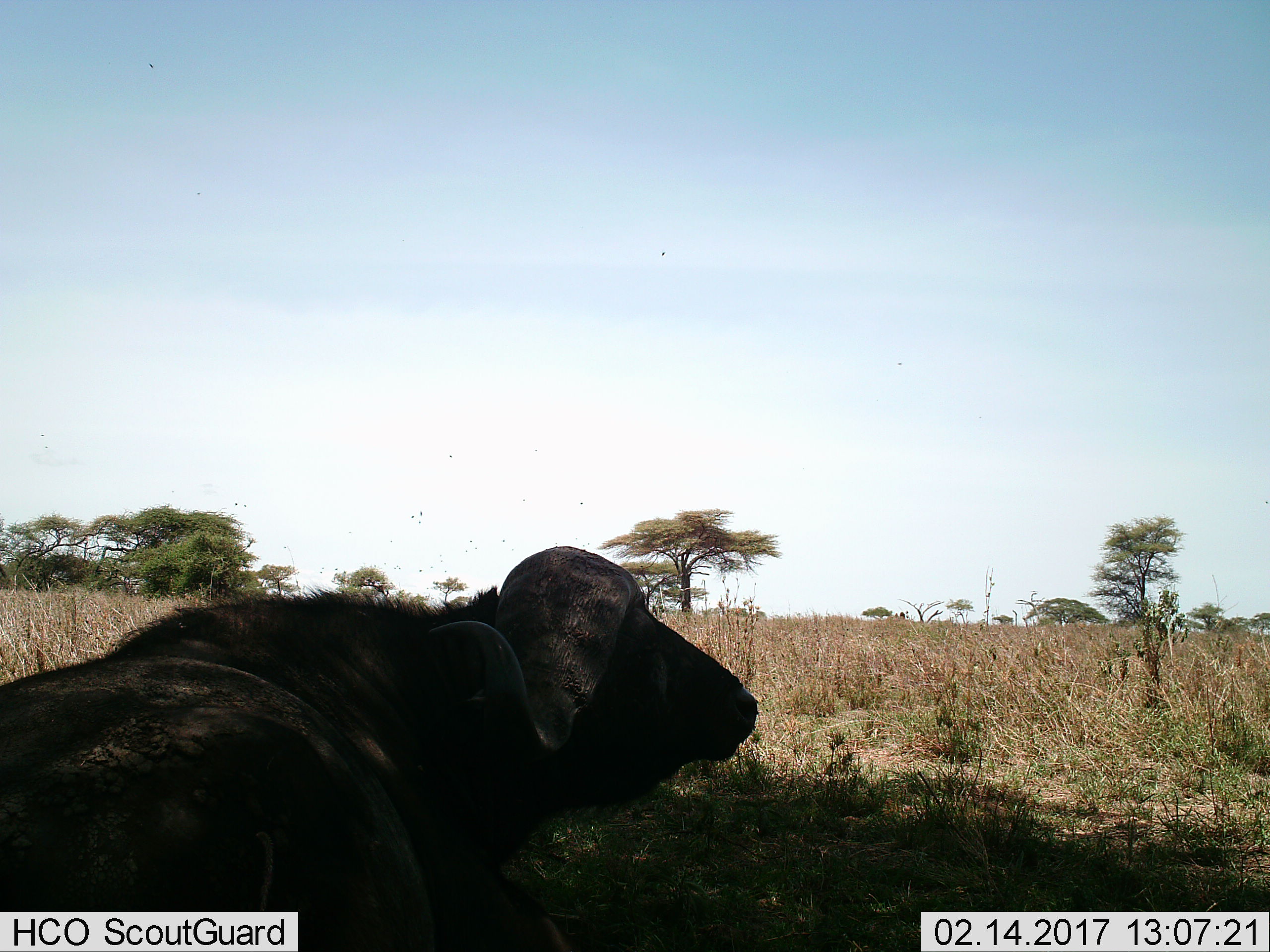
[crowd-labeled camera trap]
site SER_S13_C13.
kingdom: Animalia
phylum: Chordata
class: Mammalia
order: Artiodactyla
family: Bovidae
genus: Syncerus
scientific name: Syncerus caffer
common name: african buffalo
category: buffalo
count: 1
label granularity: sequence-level